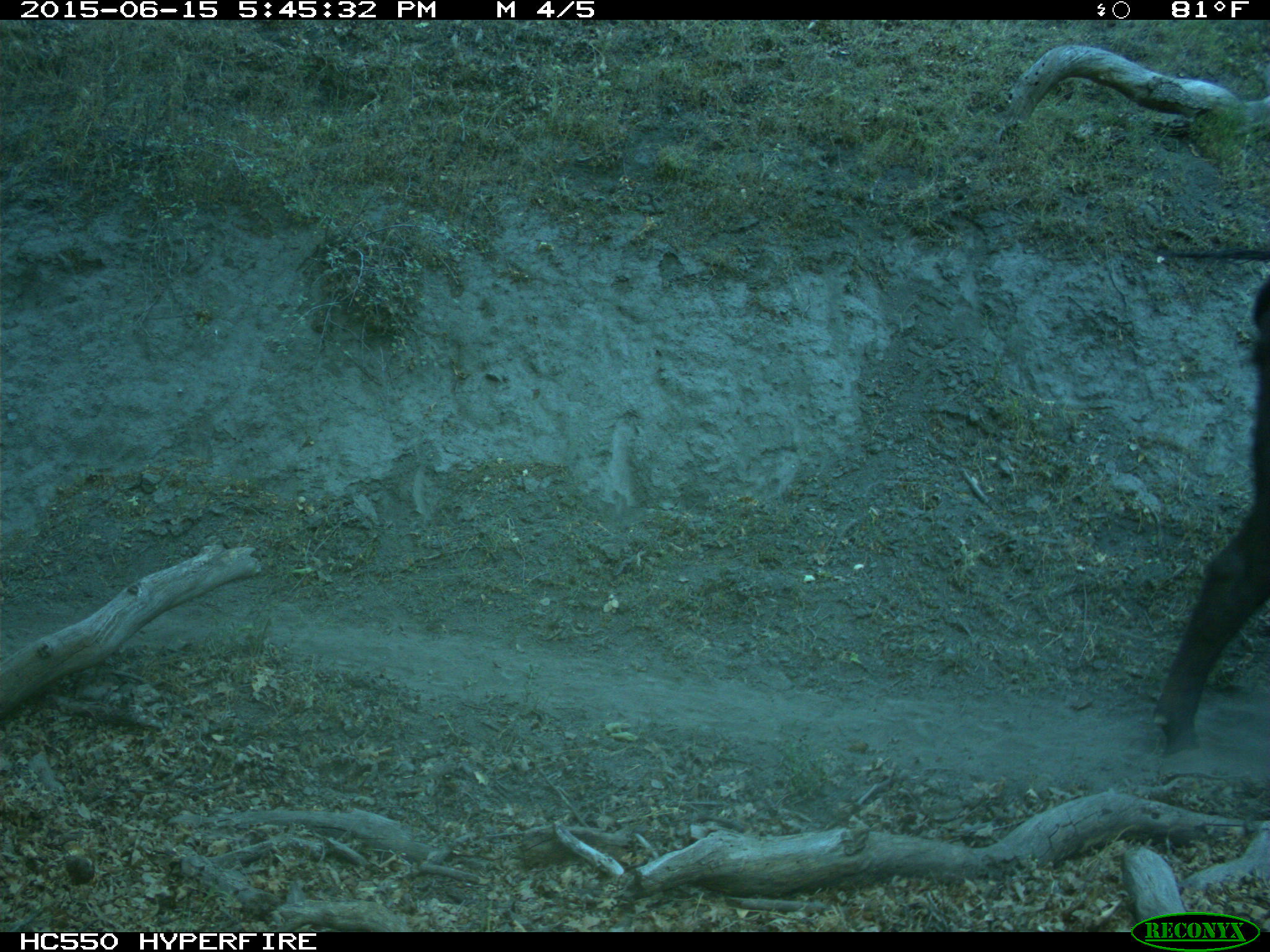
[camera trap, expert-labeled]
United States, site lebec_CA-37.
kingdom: Animalia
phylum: Chordata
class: Mammalia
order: Artiodactyla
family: Bovidae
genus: Bos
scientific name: Bos taurus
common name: domestic cow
Bos taurus (domestic cow).